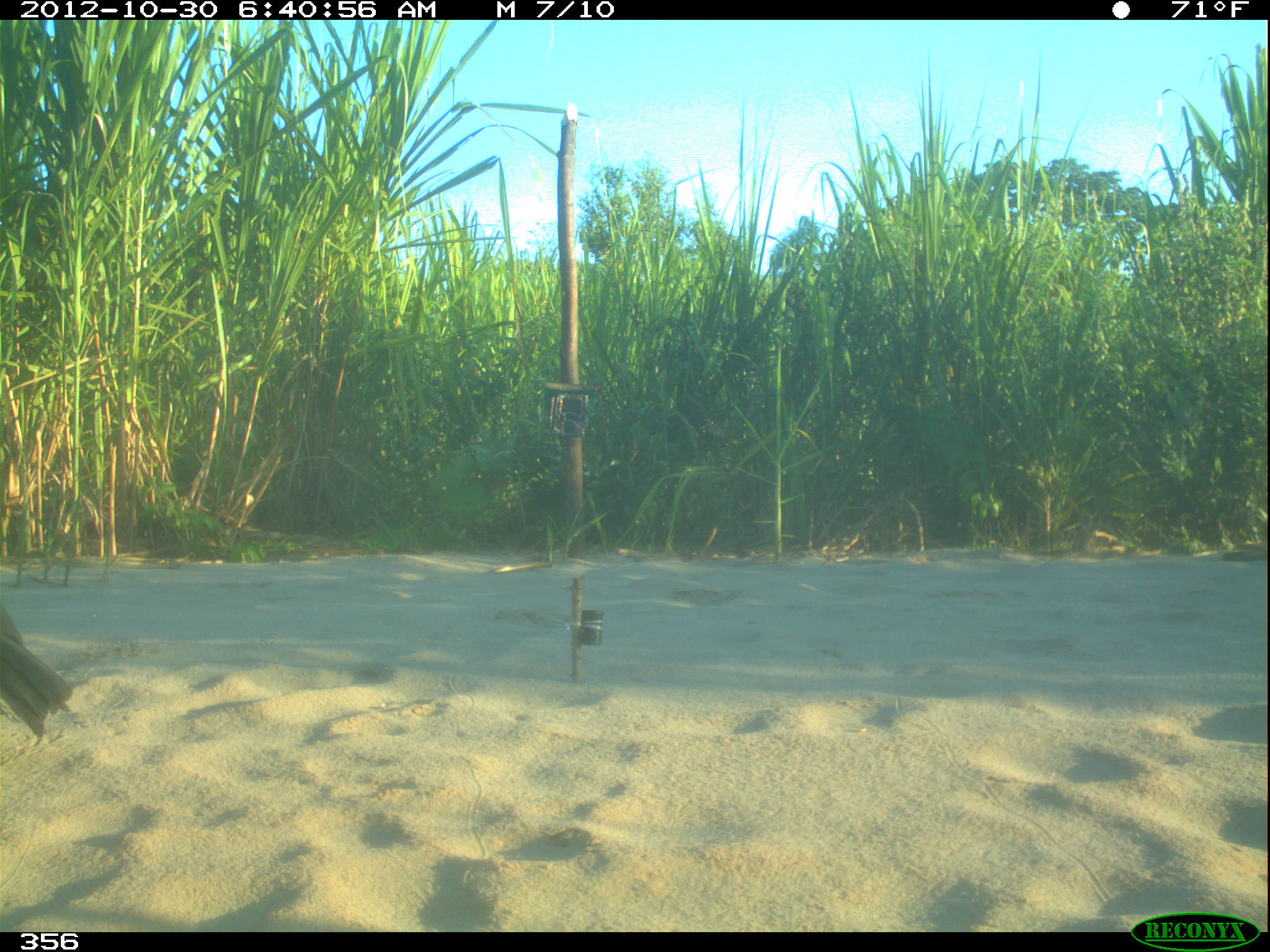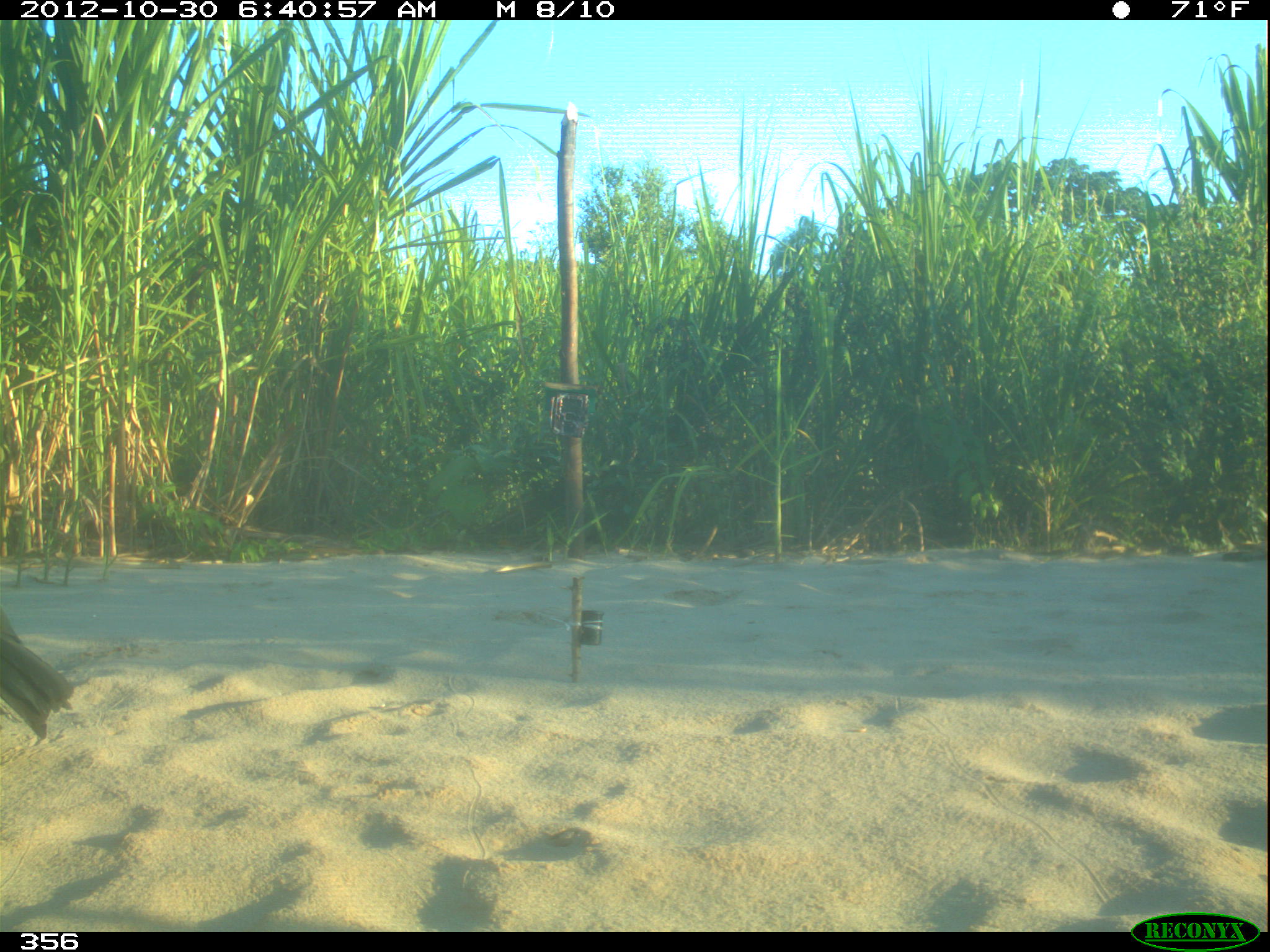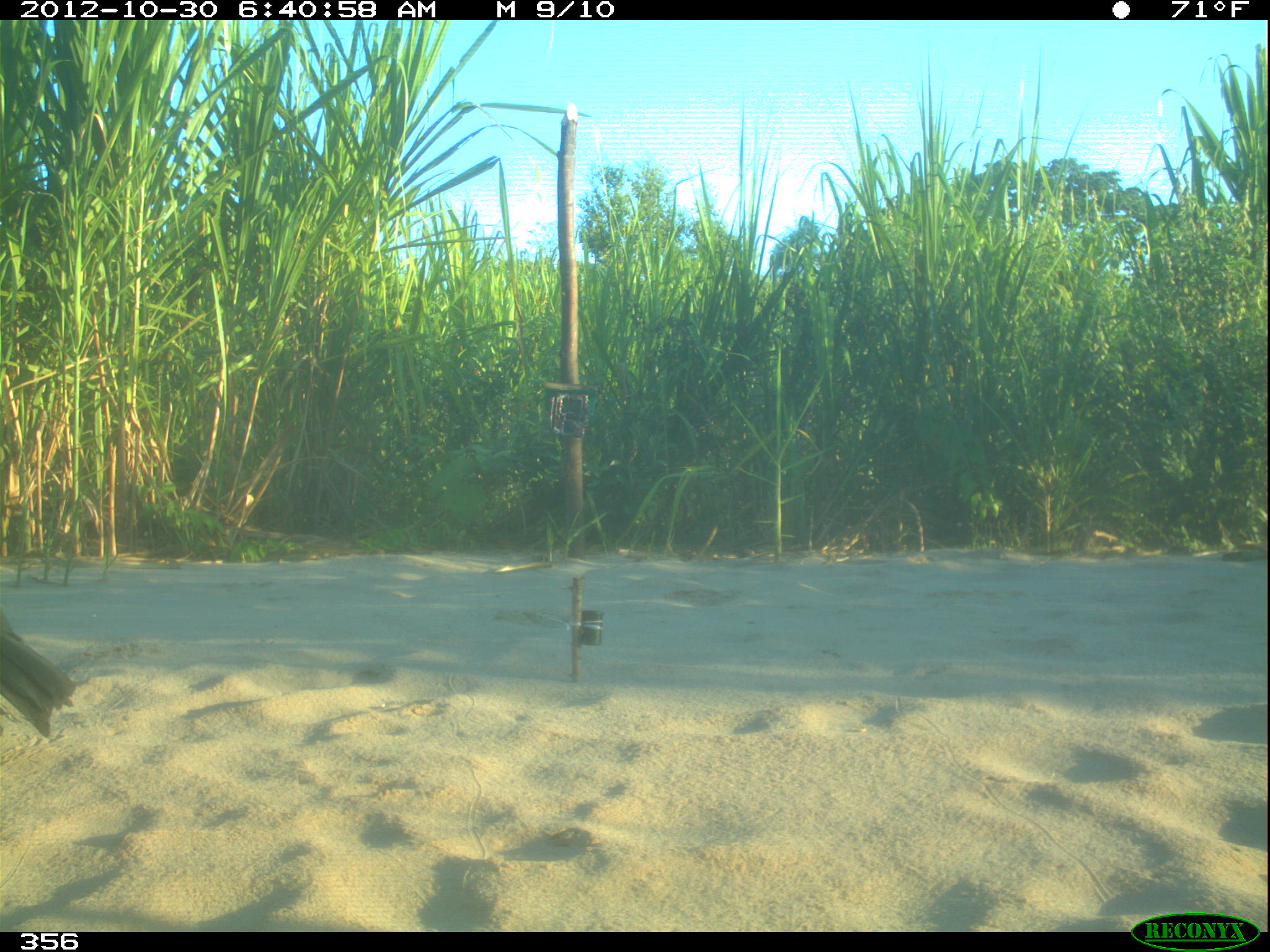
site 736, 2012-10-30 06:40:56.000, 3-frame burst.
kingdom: Animalia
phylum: Chordata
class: Aves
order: Cathartiformes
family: Cathartidae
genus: Coragyps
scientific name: Coragyps atratus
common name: black vulture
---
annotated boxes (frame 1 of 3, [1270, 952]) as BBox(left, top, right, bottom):
coragyps atratus: BBox(1, 600, 75, 740)